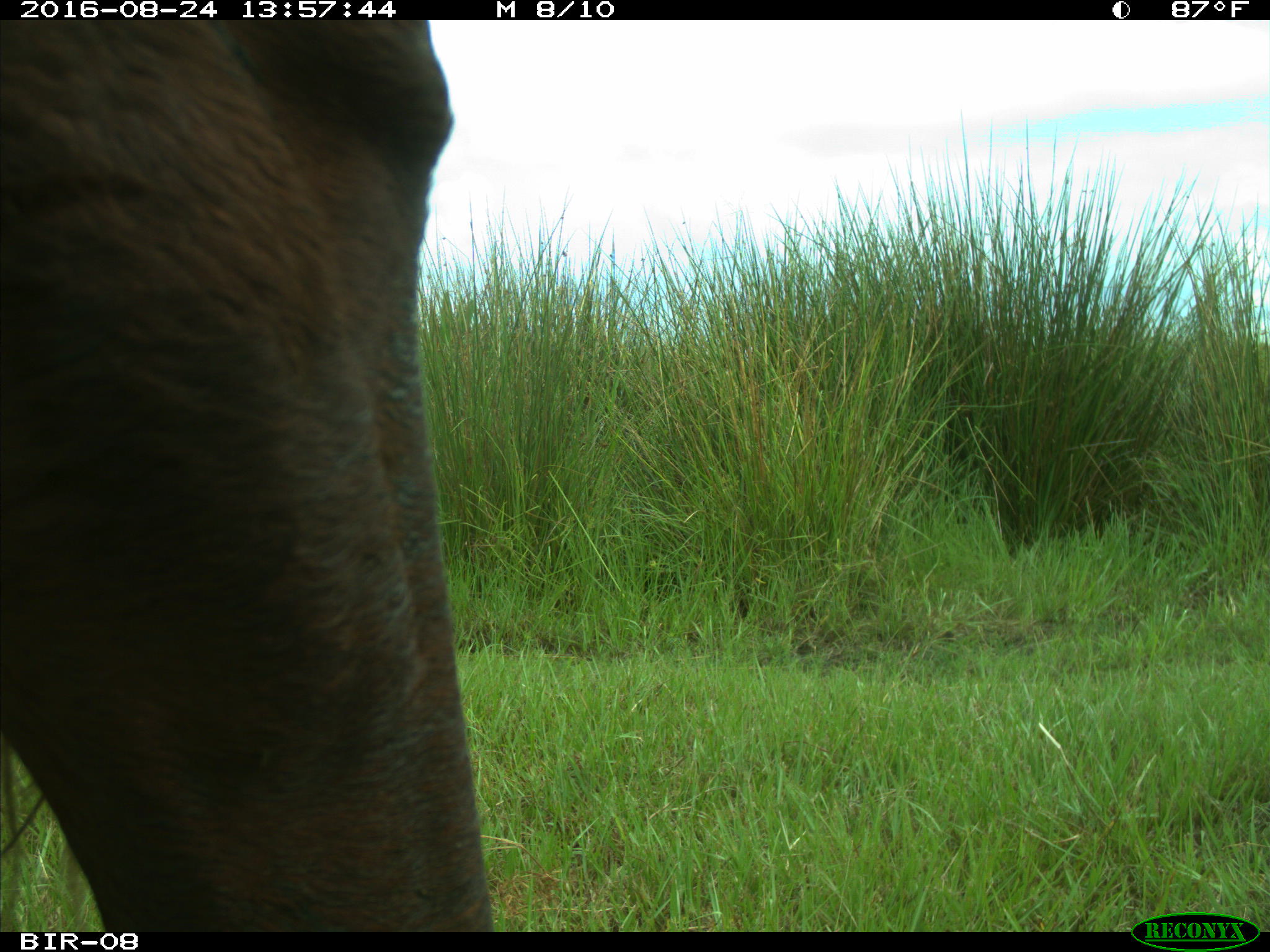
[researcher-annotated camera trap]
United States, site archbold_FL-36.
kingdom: Animalia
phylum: Chordata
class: Mammalia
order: Artiodactyla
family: Bovidae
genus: Bos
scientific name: Bos taurus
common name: domestic cow